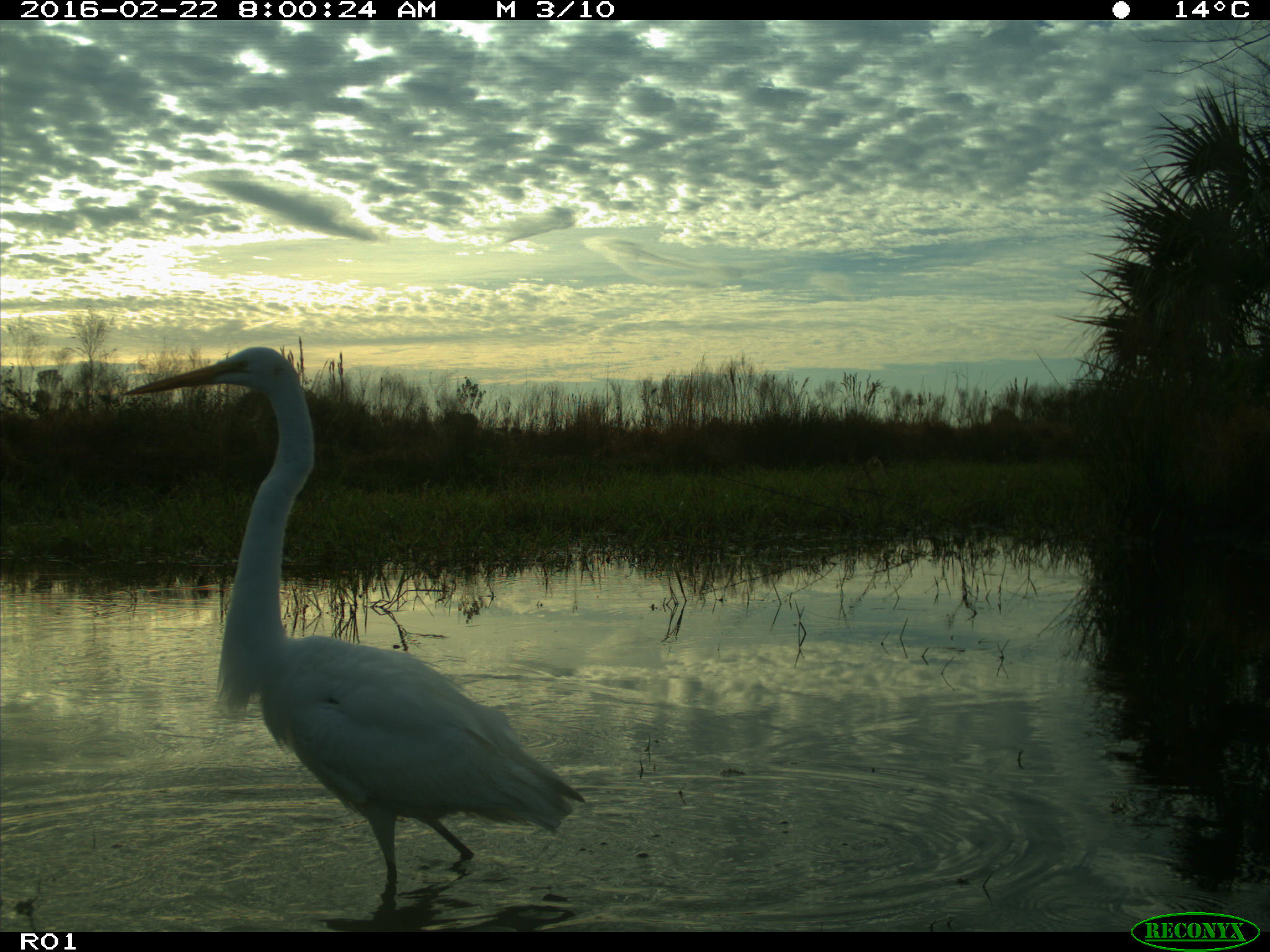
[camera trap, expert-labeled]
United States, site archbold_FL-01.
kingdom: Animalia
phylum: Chordata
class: Aves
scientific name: Aves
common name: birds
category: unidentified bird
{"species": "unidentified bird (birds) (Aves)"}